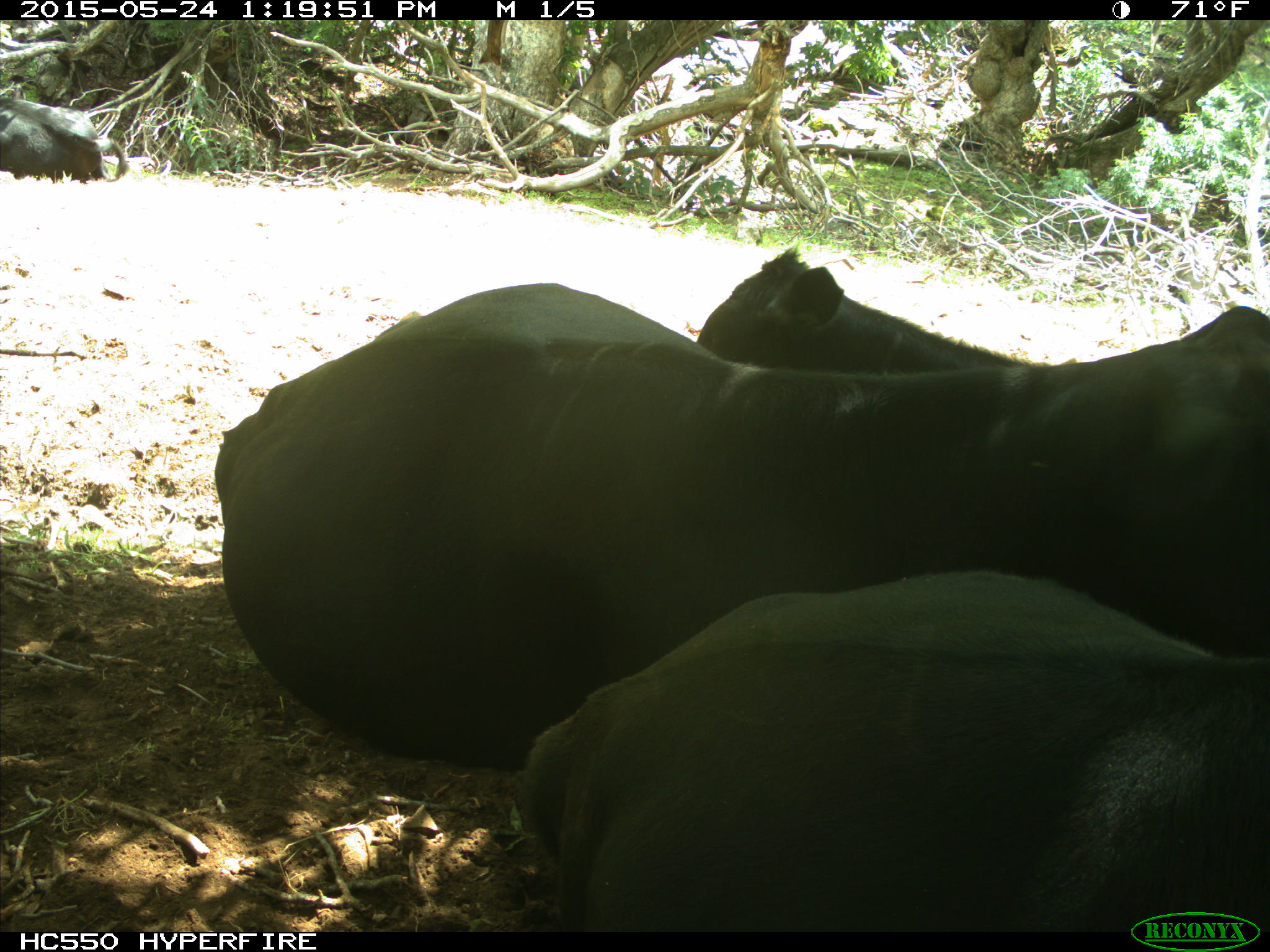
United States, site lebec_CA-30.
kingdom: Animalia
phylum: Chordata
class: Mammalia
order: Artiodactyla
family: Bovidae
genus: Bos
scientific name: Bos taurus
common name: domestic cow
Bos taurus (domestic cow).